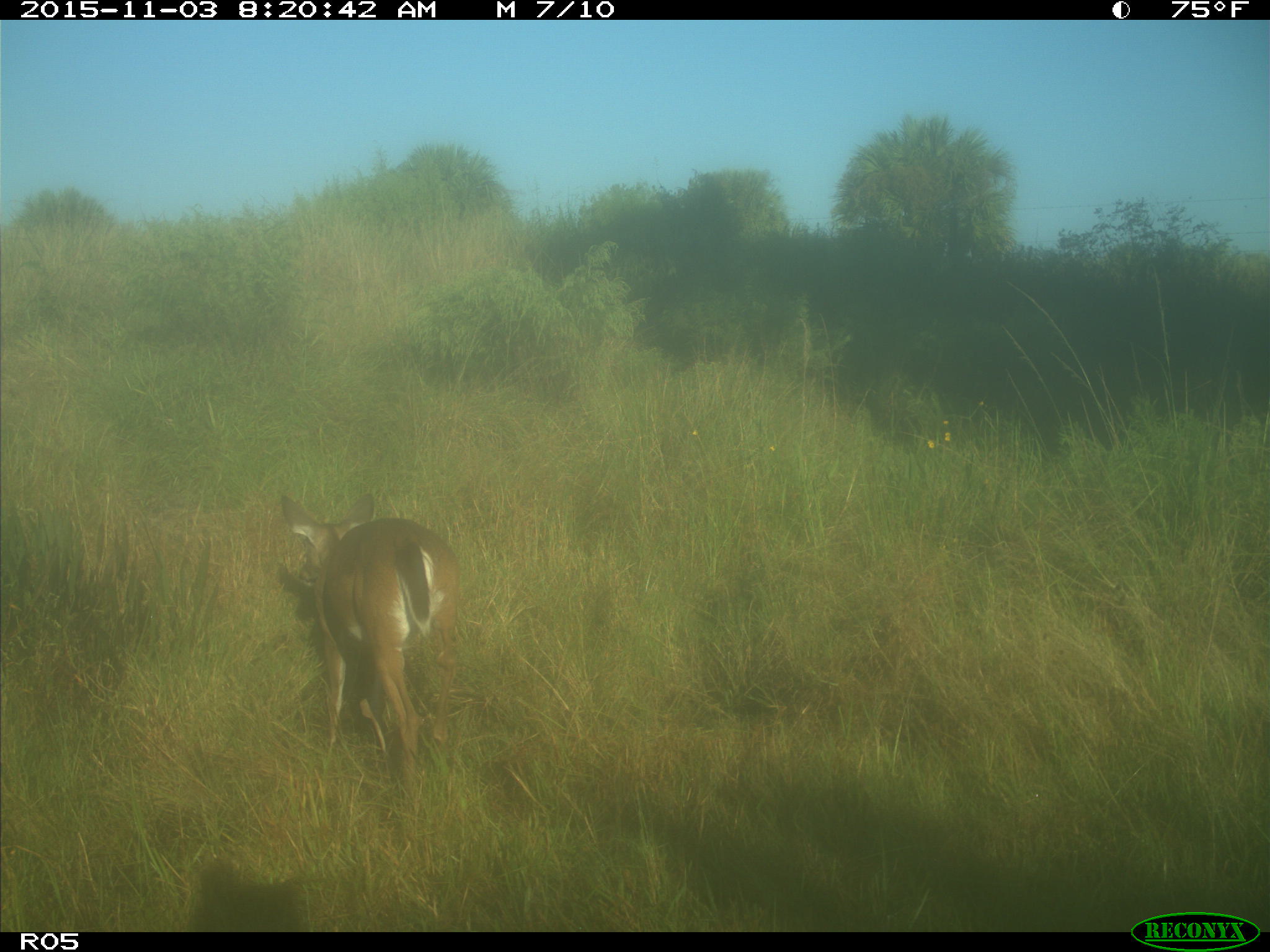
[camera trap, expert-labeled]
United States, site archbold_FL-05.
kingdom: Animalia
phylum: Chordata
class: Mammalia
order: Artiodactyla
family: Cervidae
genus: Odocoileus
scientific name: Odocoileus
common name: deer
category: unidentified deer